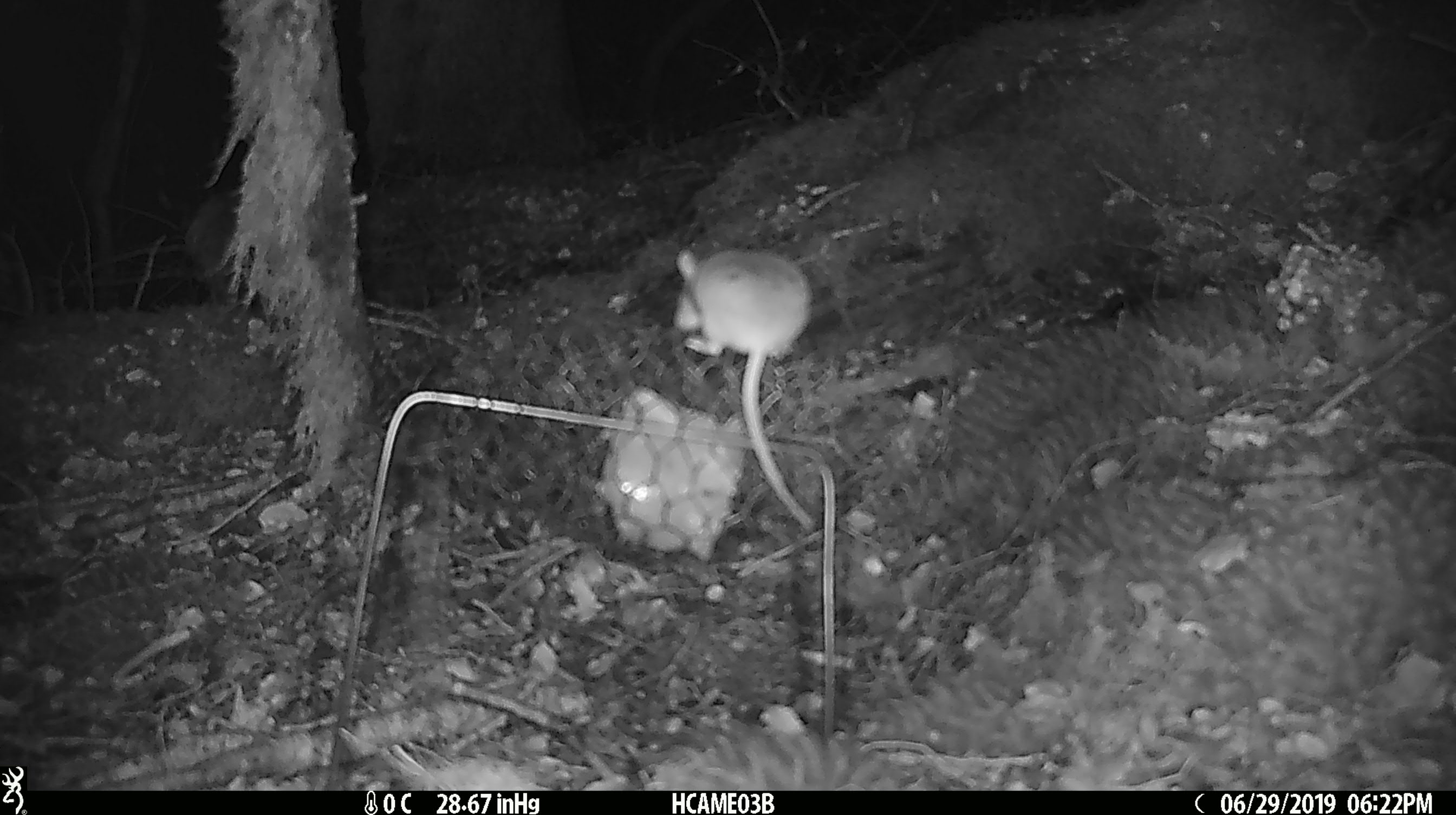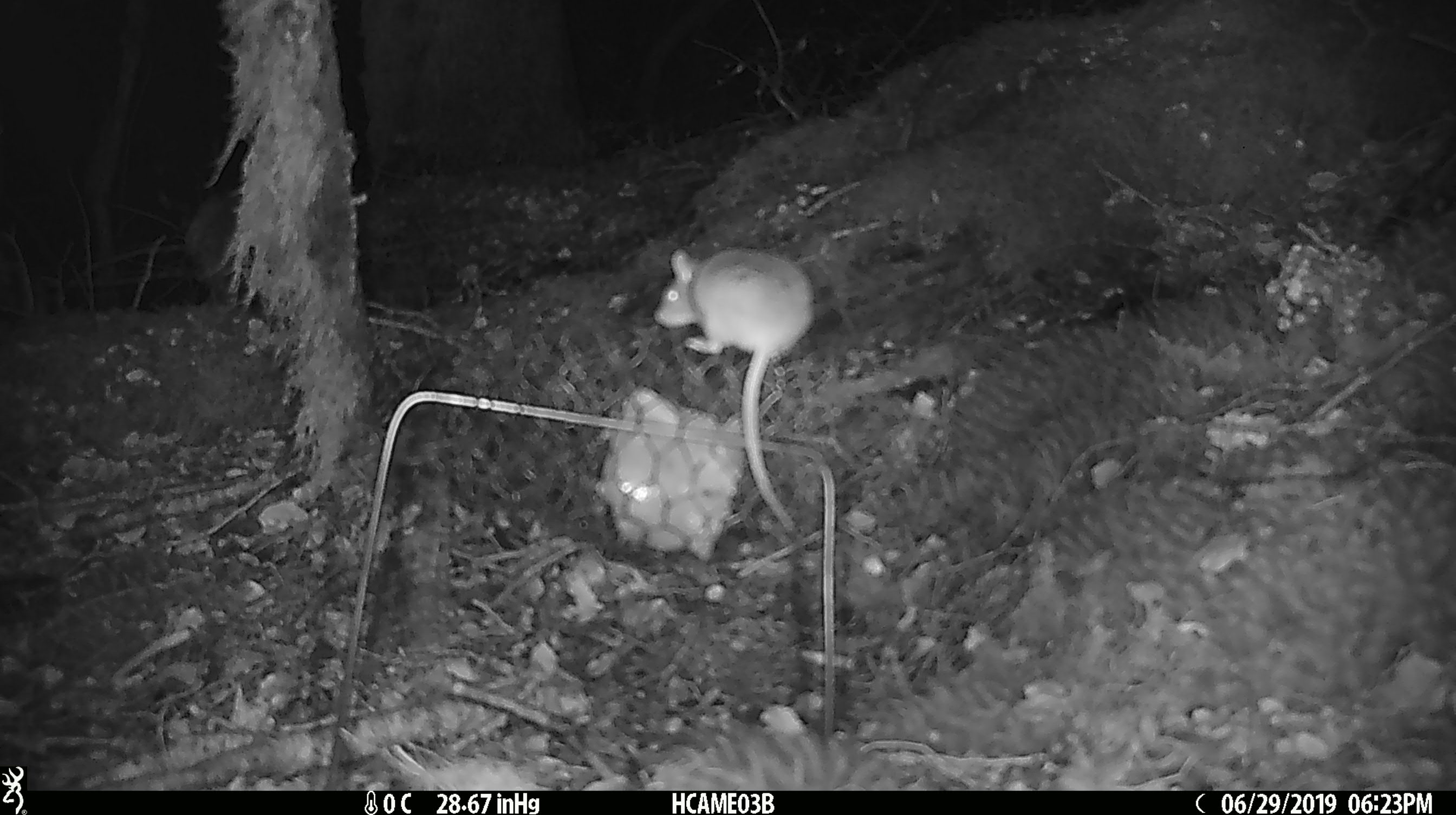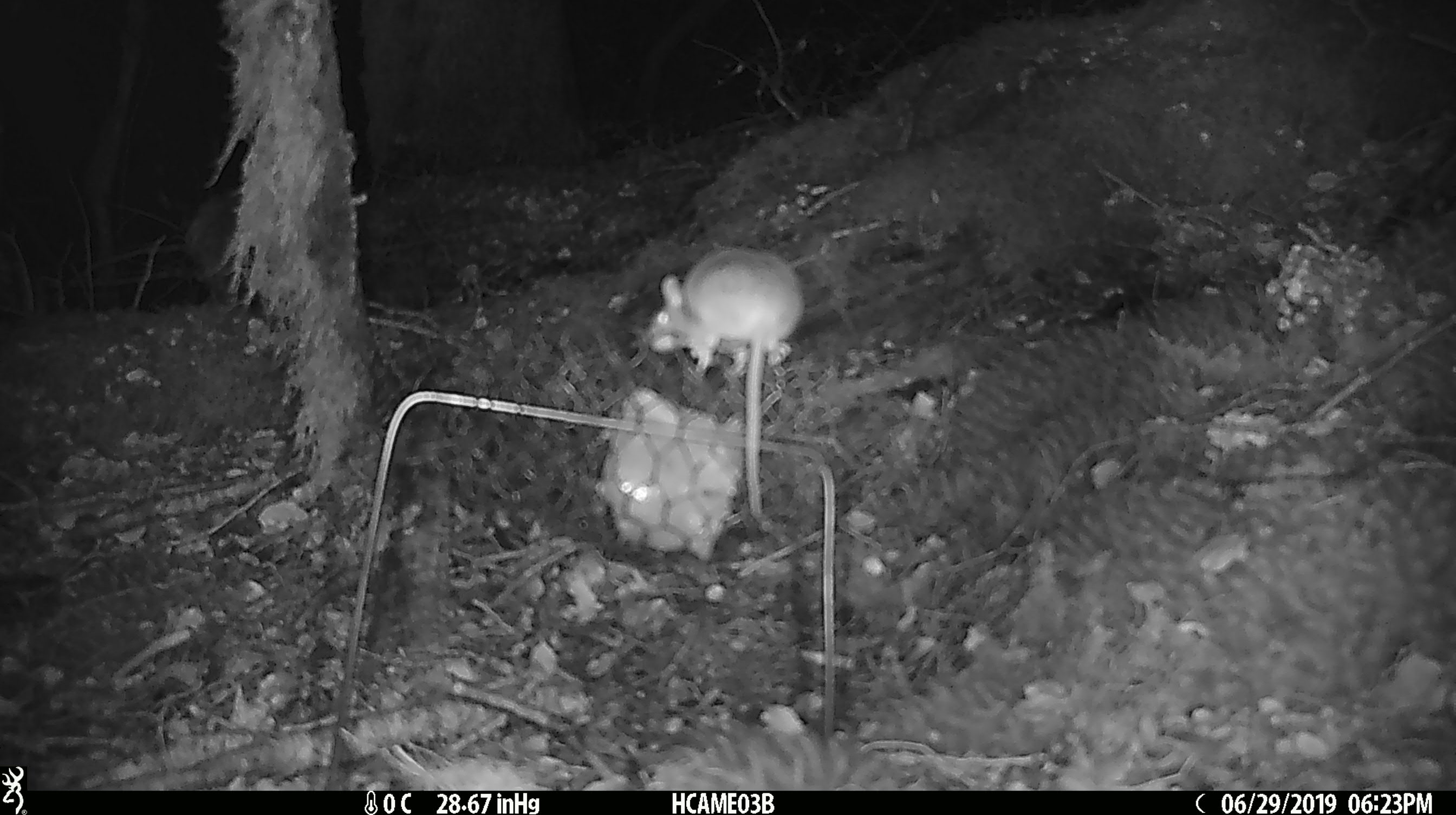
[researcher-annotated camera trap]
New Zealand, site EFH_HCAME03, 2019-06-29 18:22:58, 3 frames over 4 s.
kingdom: Animalia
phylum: Chordata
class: Mammalia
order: Rodentia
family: Muridae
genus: Mus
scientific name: Mus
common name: mouse